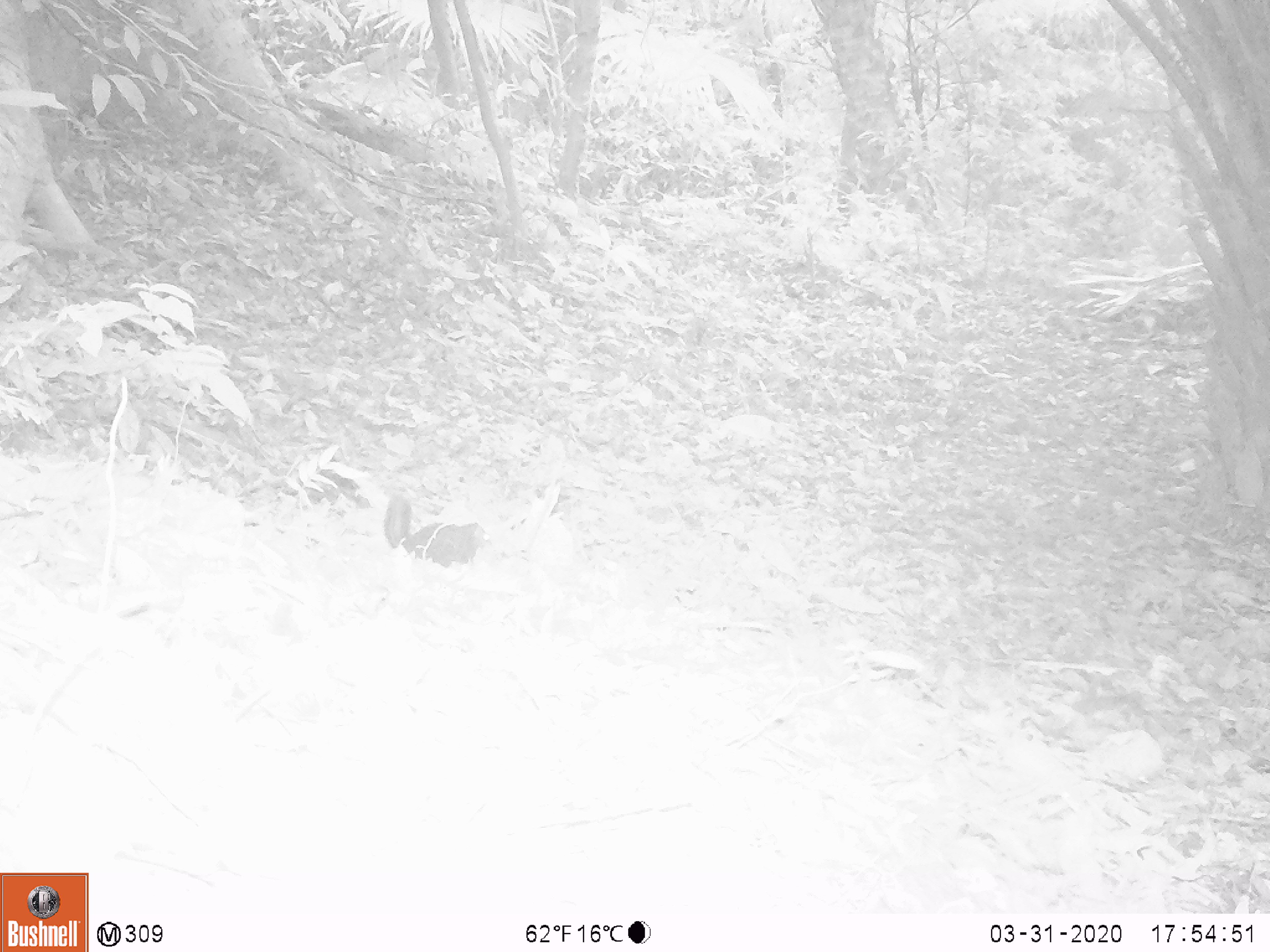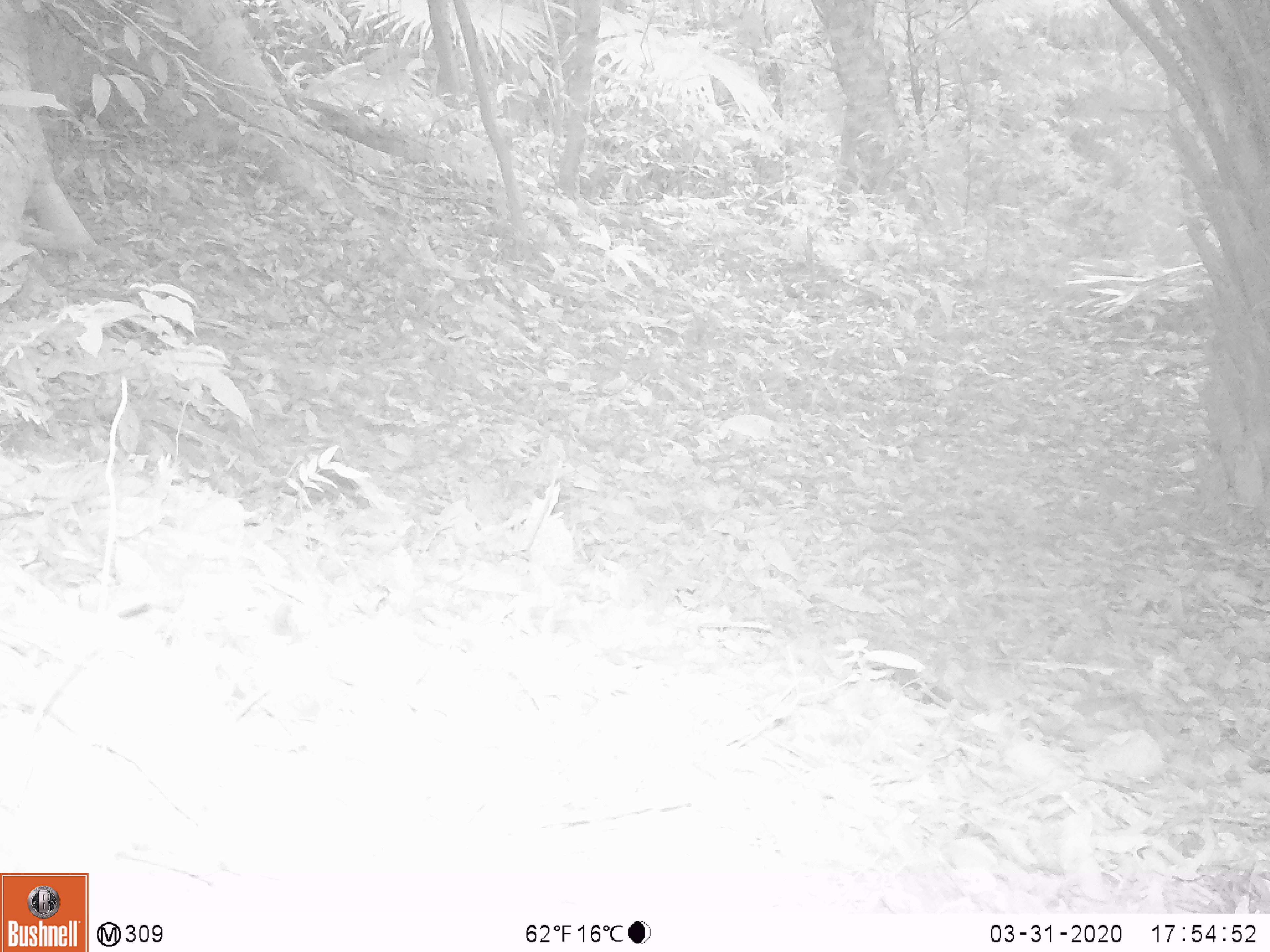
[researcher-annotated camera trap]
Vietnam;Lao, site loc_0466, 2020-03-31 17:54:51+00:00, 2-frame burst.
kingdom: Animalia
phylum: Chordata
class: Mammalia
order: Rodentia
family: Sciuridae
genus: Sciurus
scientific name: Sciurus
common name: squirrel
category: unidentified squirrel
Unidentified squirrel (squirrel) (Sciurus). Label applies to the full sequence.